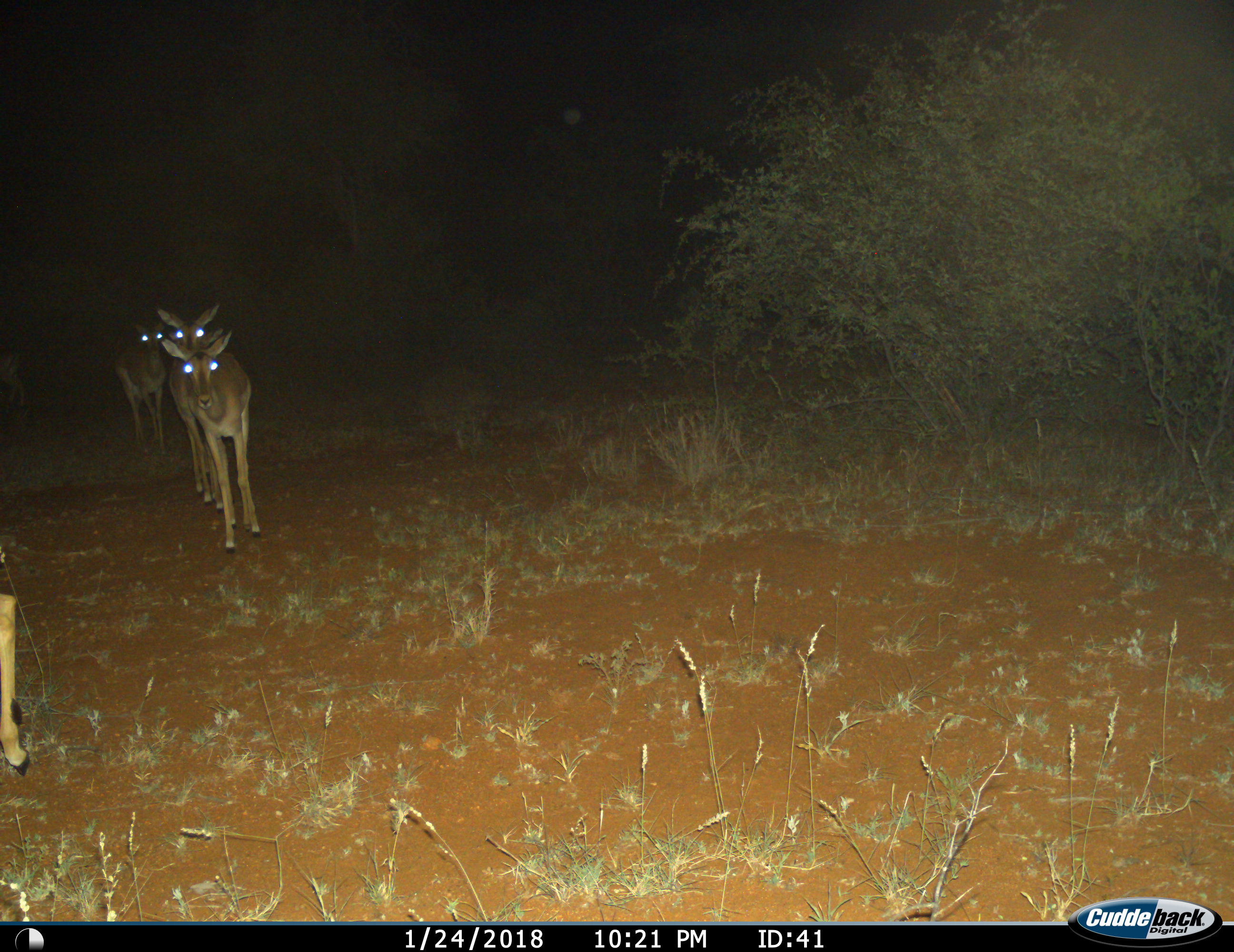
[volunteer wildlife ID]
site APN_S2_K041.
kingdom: Animalia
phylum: Chordata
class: Mammalia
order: Artiodactyla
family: Bovidae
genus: Aepyceros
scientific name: Aepyceros melampus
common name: impala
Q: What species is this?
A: Impala (Aepyceros melampus).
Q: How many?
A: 4.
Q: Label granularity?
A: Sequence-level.